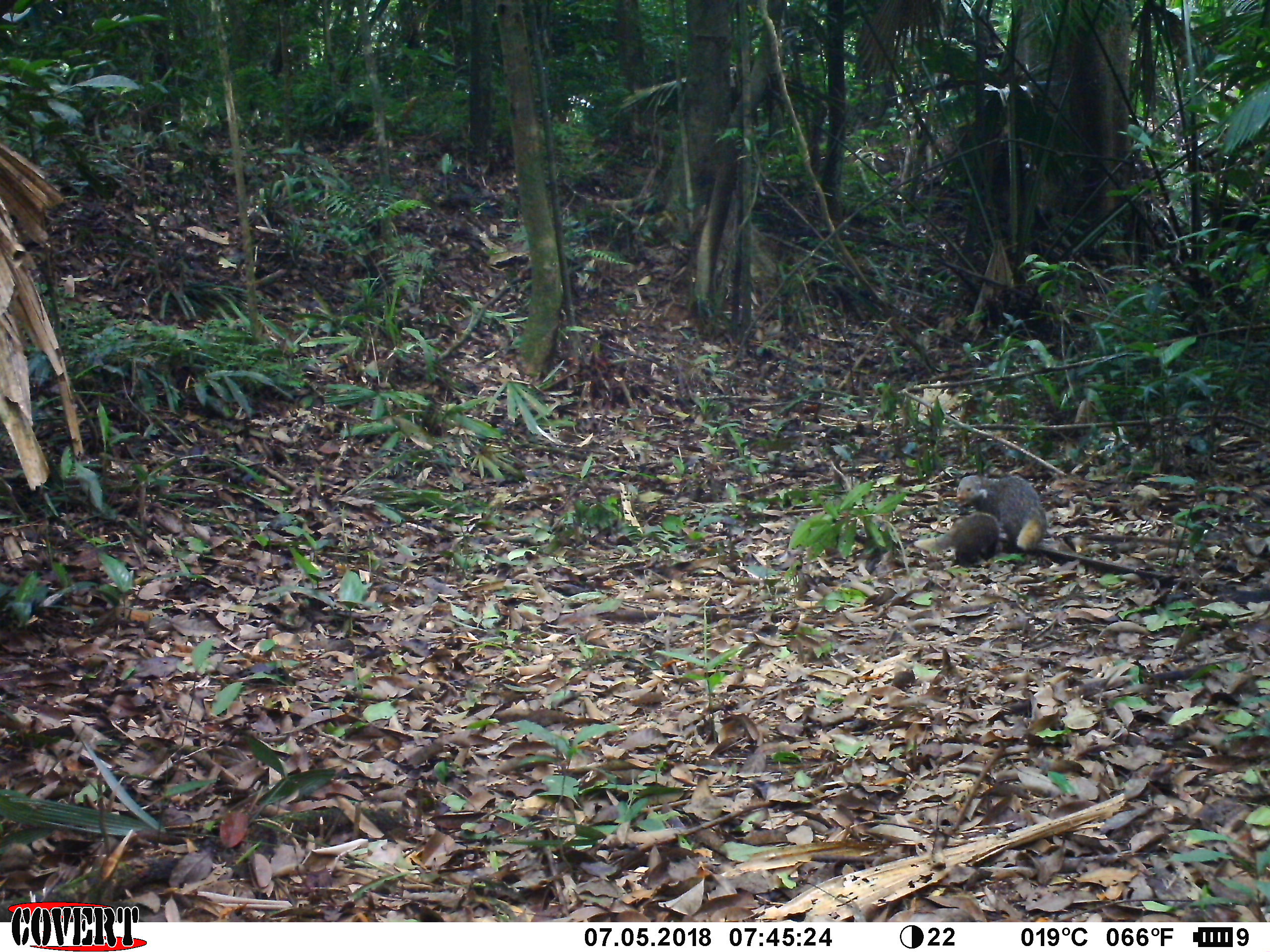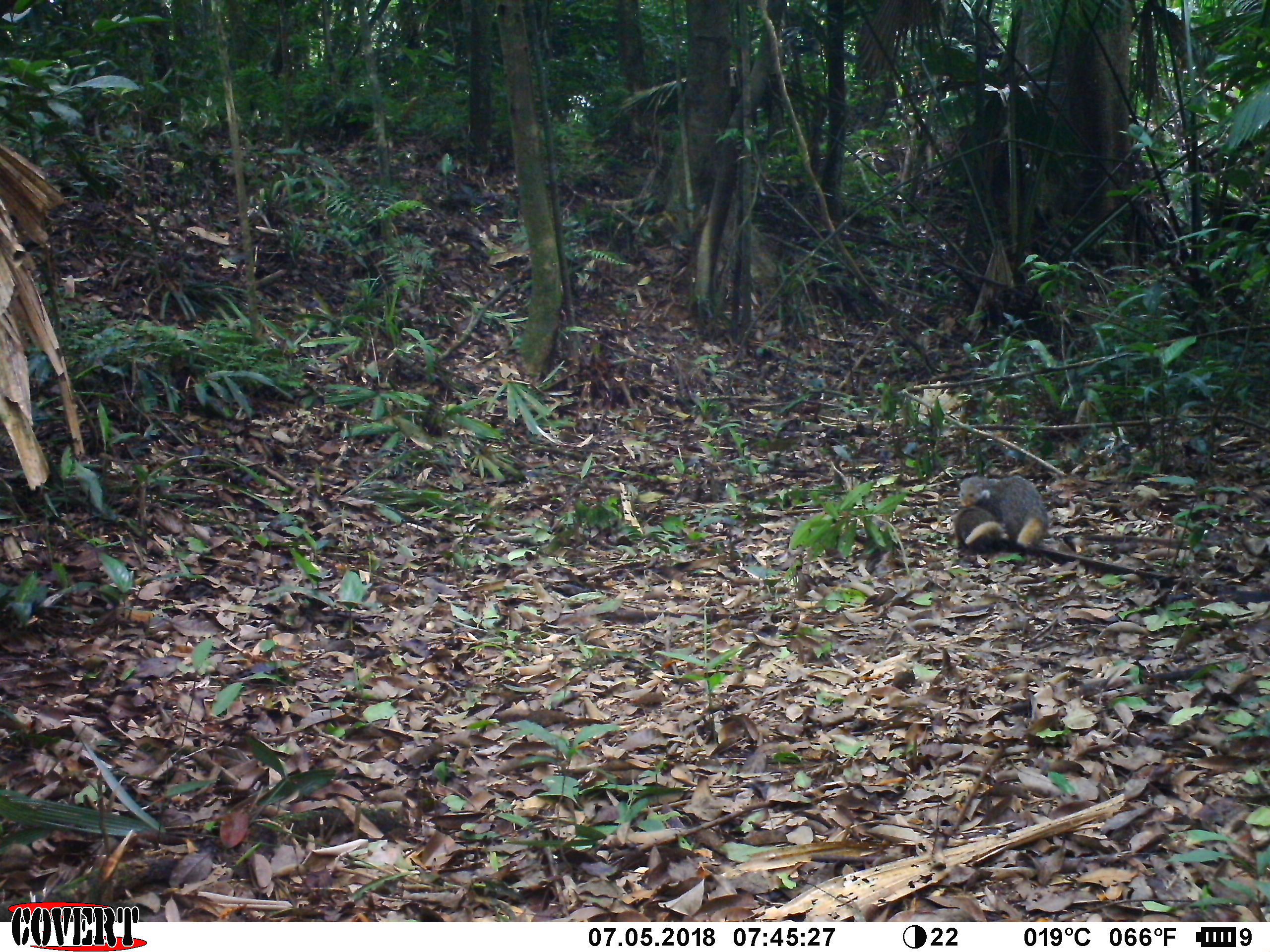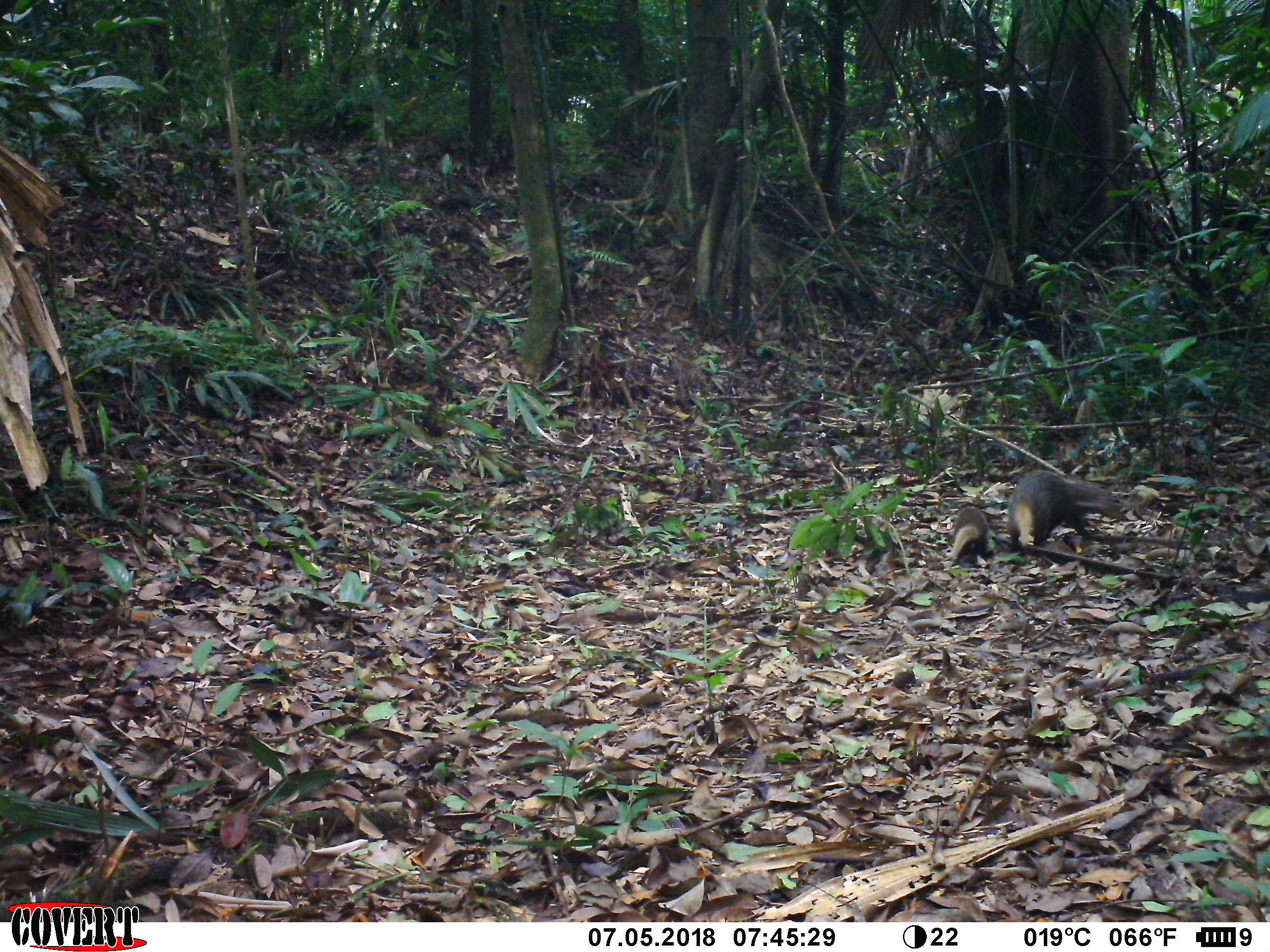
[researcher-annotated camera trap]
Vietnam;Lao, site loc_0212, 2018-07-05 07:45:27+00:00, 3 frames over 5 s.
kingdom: Animalia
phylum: Chordata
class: Mammalia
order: Carnivora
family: Herpestidae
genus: Urva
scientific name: Urva urva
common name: crab-eating mongoose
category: crab eating mongoose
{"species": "crab eating mongoose (crab-eating mongoose) (Urva urva)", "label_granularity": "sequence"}